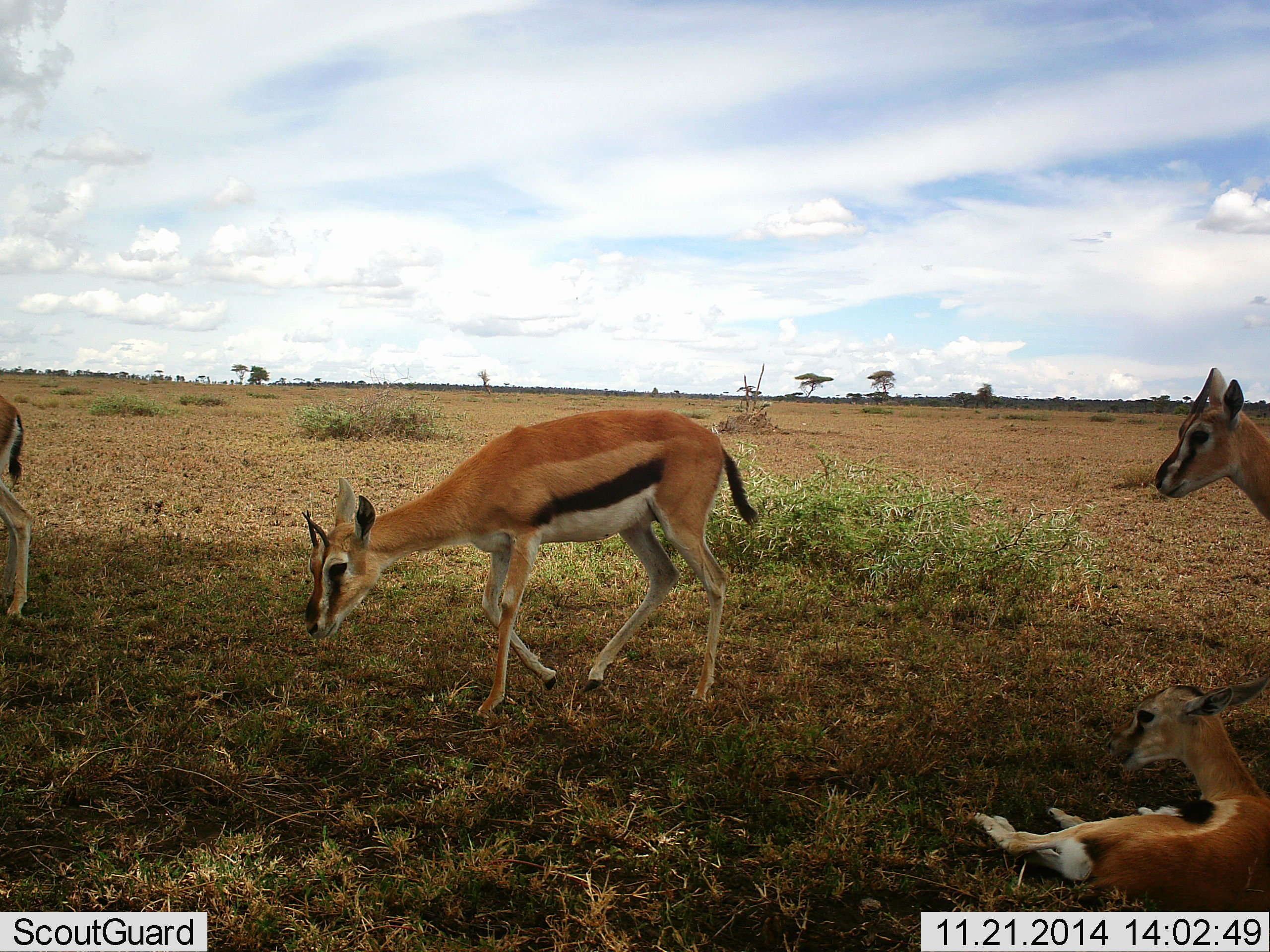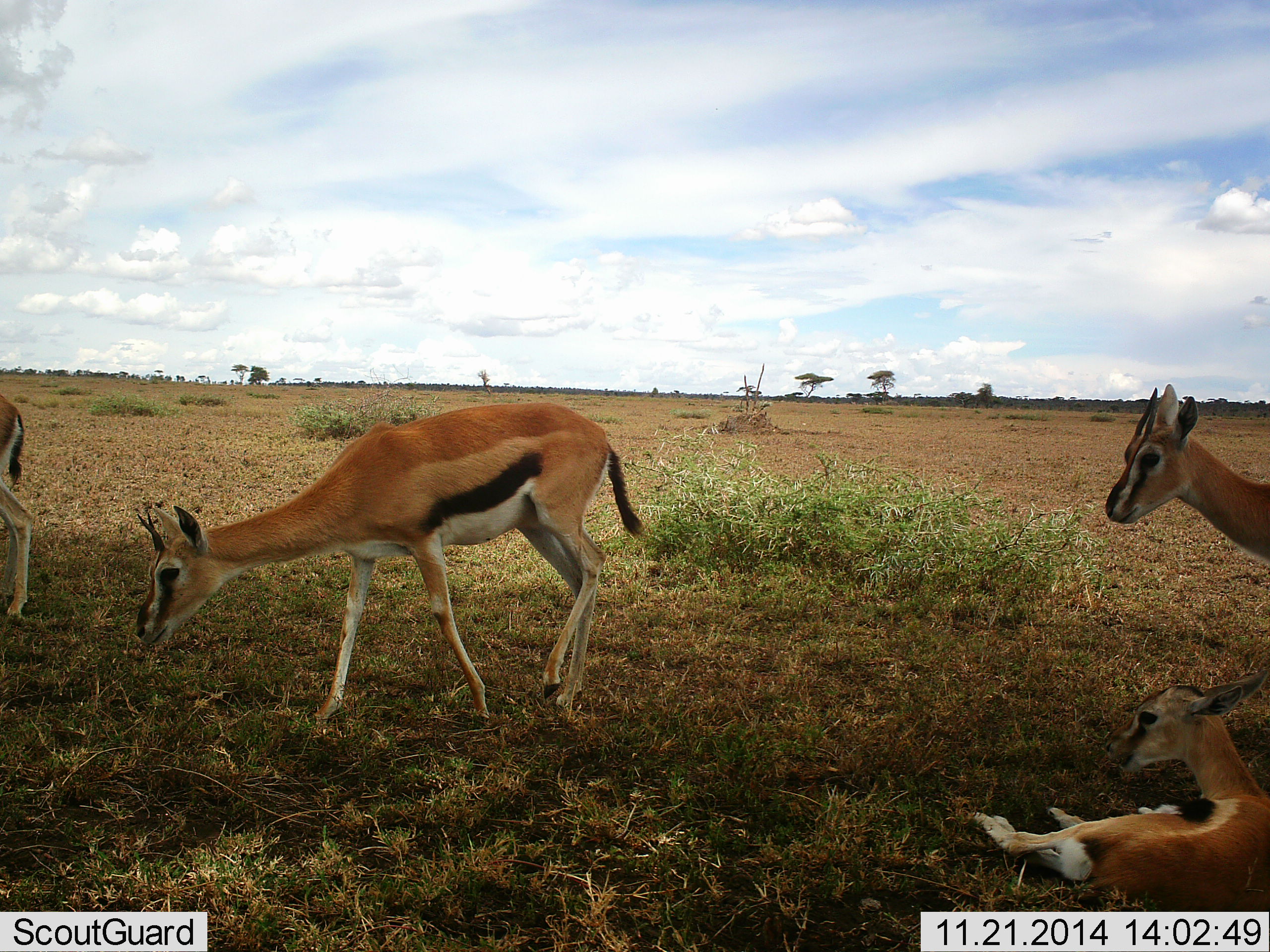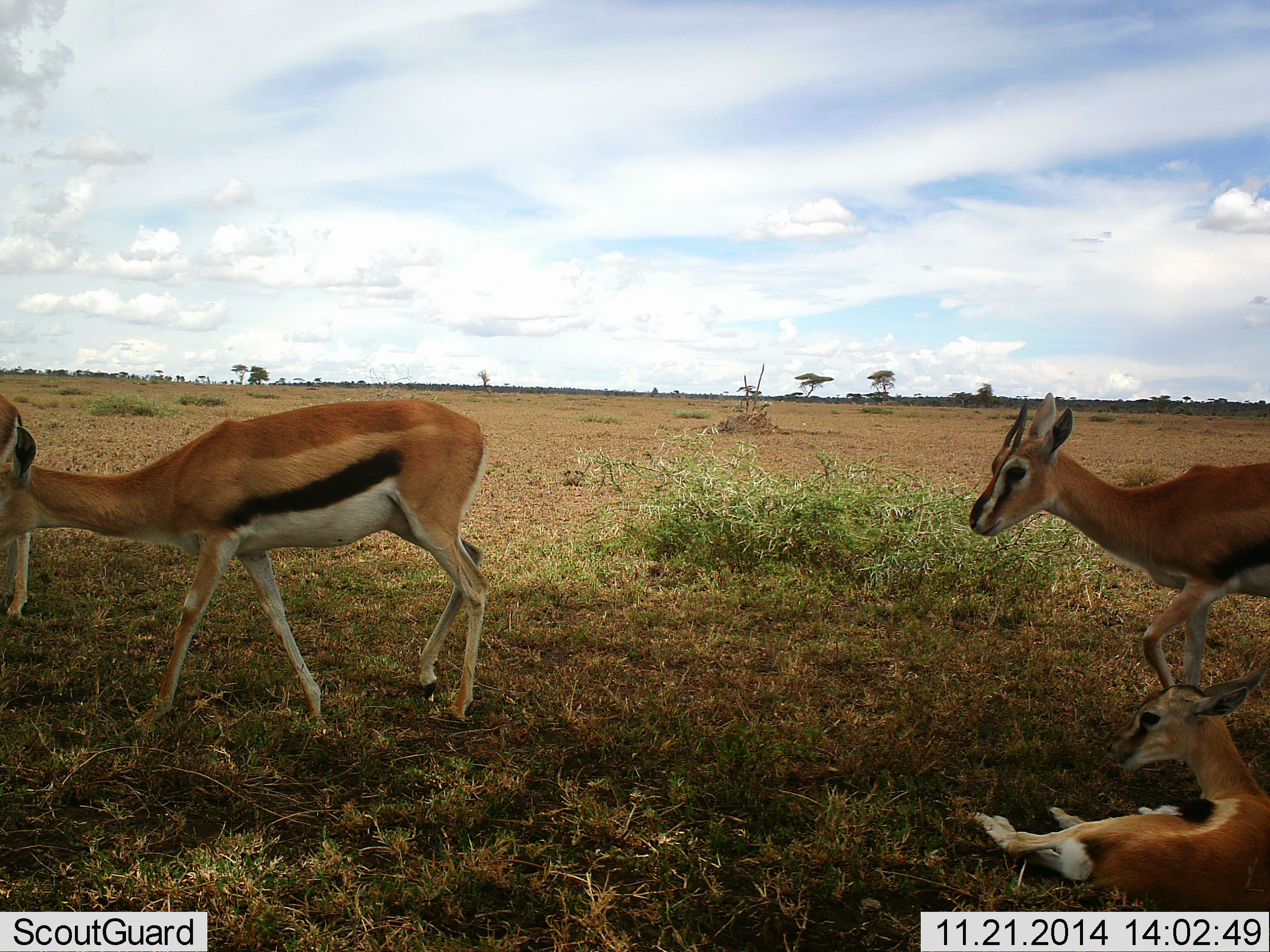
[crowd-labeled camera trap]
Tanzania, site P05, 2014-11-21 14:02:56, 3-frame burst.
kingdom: Animalia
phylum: Chordata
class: Mammalia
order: Artiodactyla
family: Bovidae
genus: Eudorcas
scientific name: Eudorcas thomsonii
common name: thomson's gazelle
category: gazellethomsons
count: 4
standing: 60%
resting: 100%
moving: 70%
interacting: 0%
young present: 10%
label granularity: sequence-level